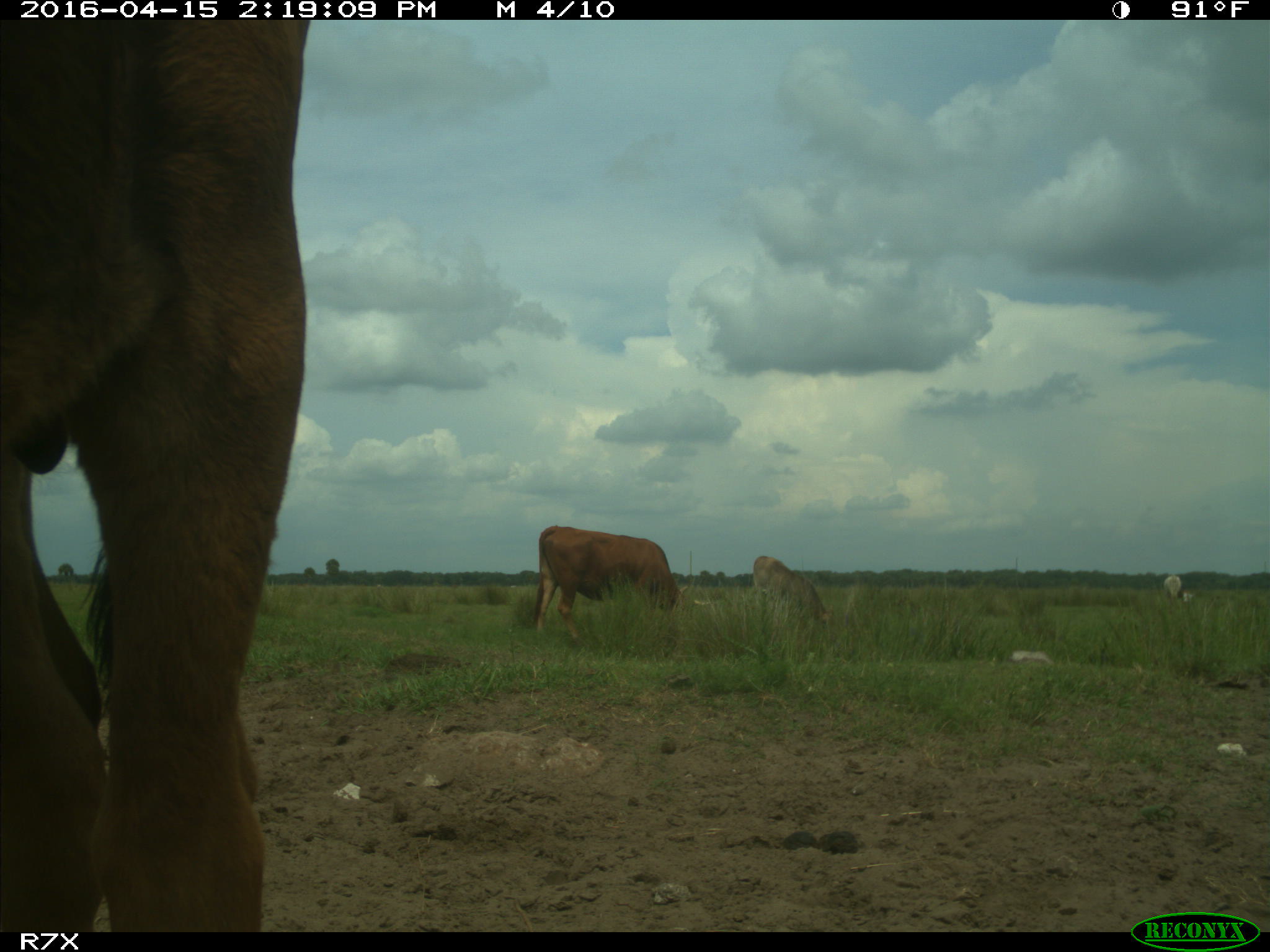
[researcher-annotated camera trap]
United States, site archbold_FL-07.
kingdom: Animalia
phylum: Chordata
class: Mammalia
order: Artiodactyla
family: Bovidae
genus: Bos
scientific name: Bos taurus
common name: domestic cow